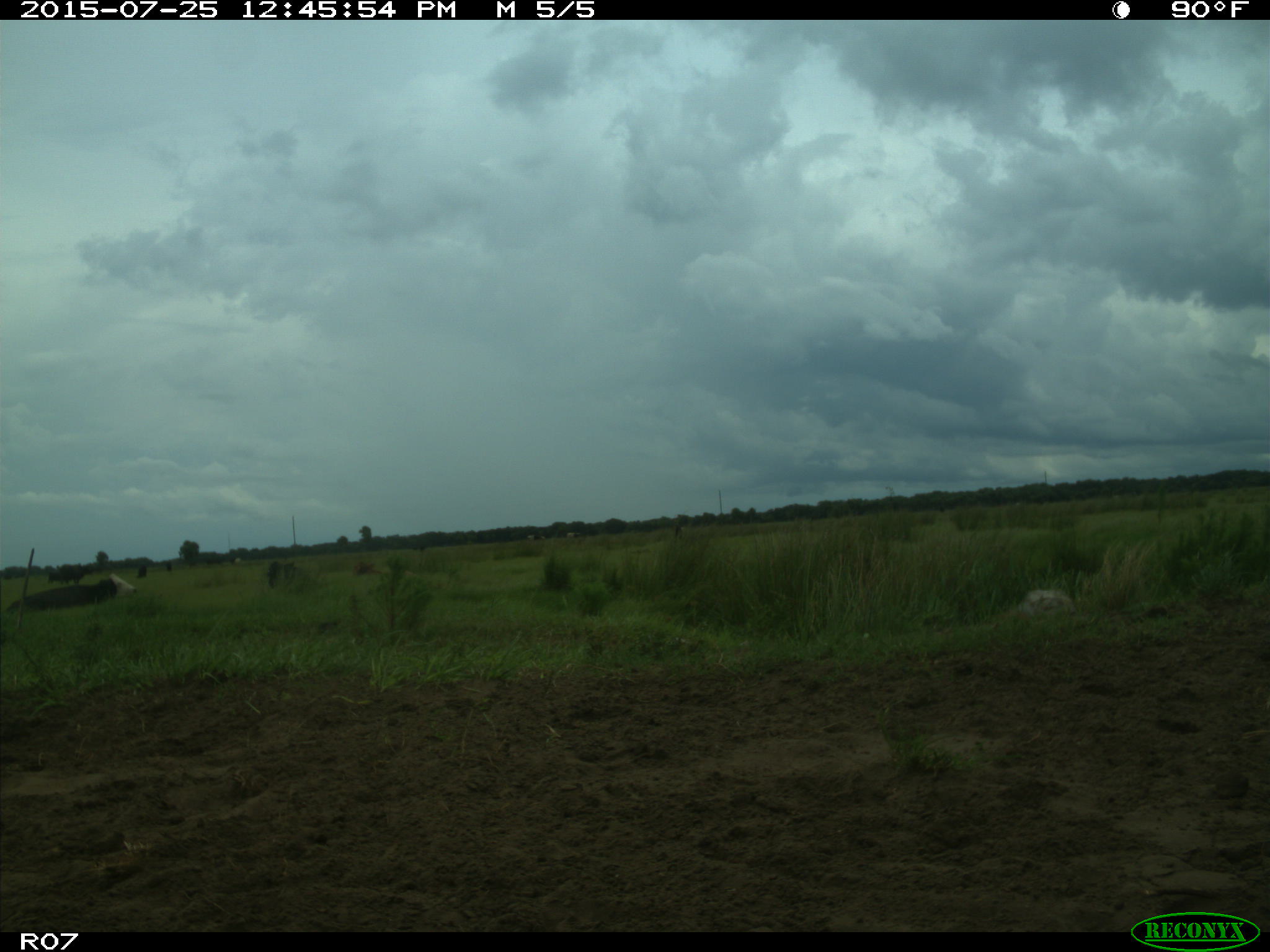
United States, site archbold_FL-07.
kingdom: Animalia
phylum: Chordata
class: Mammalia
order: Artiodactyla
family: Bovidae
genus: Bos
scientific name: Bos taurus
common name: domestic cow